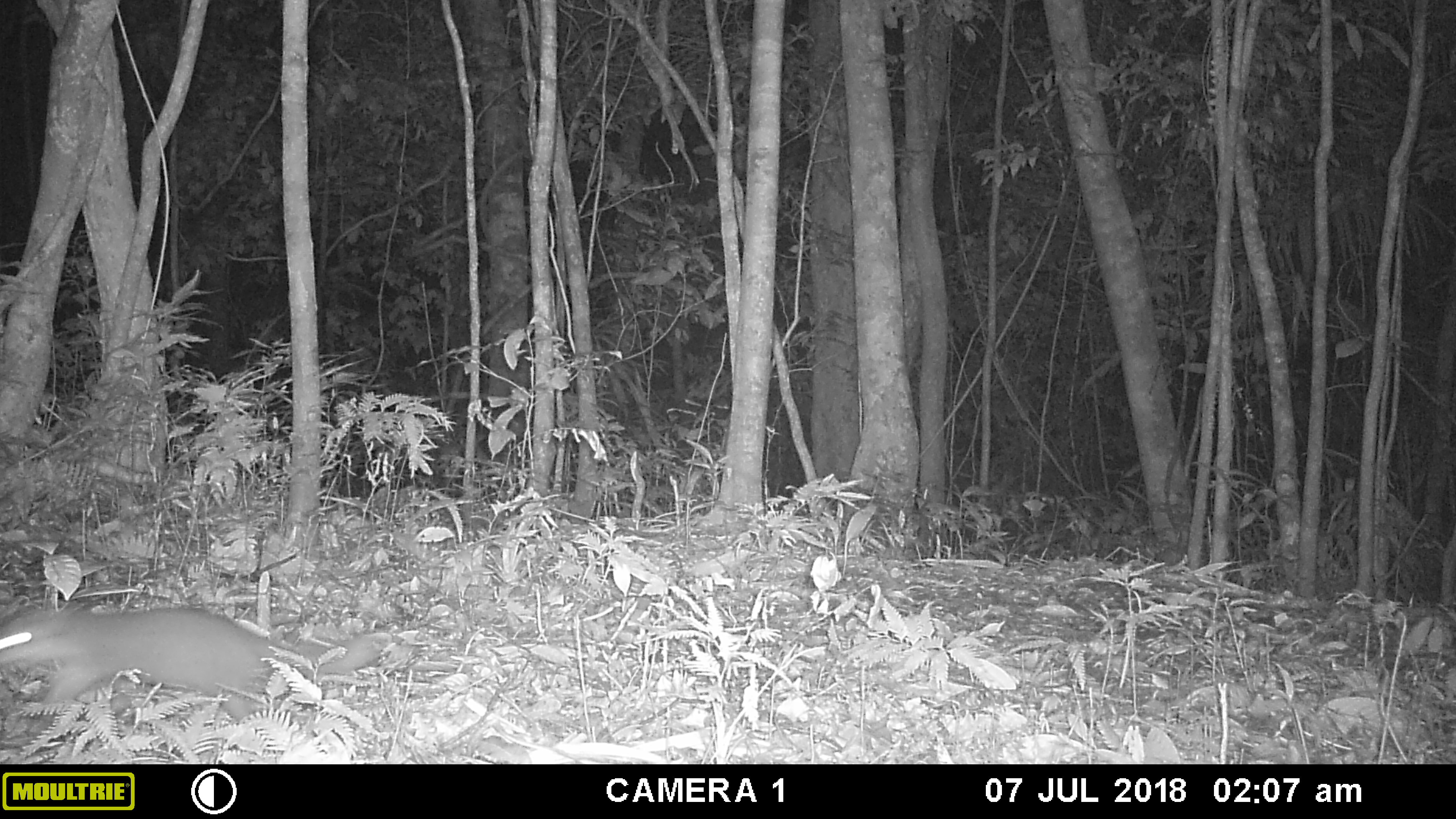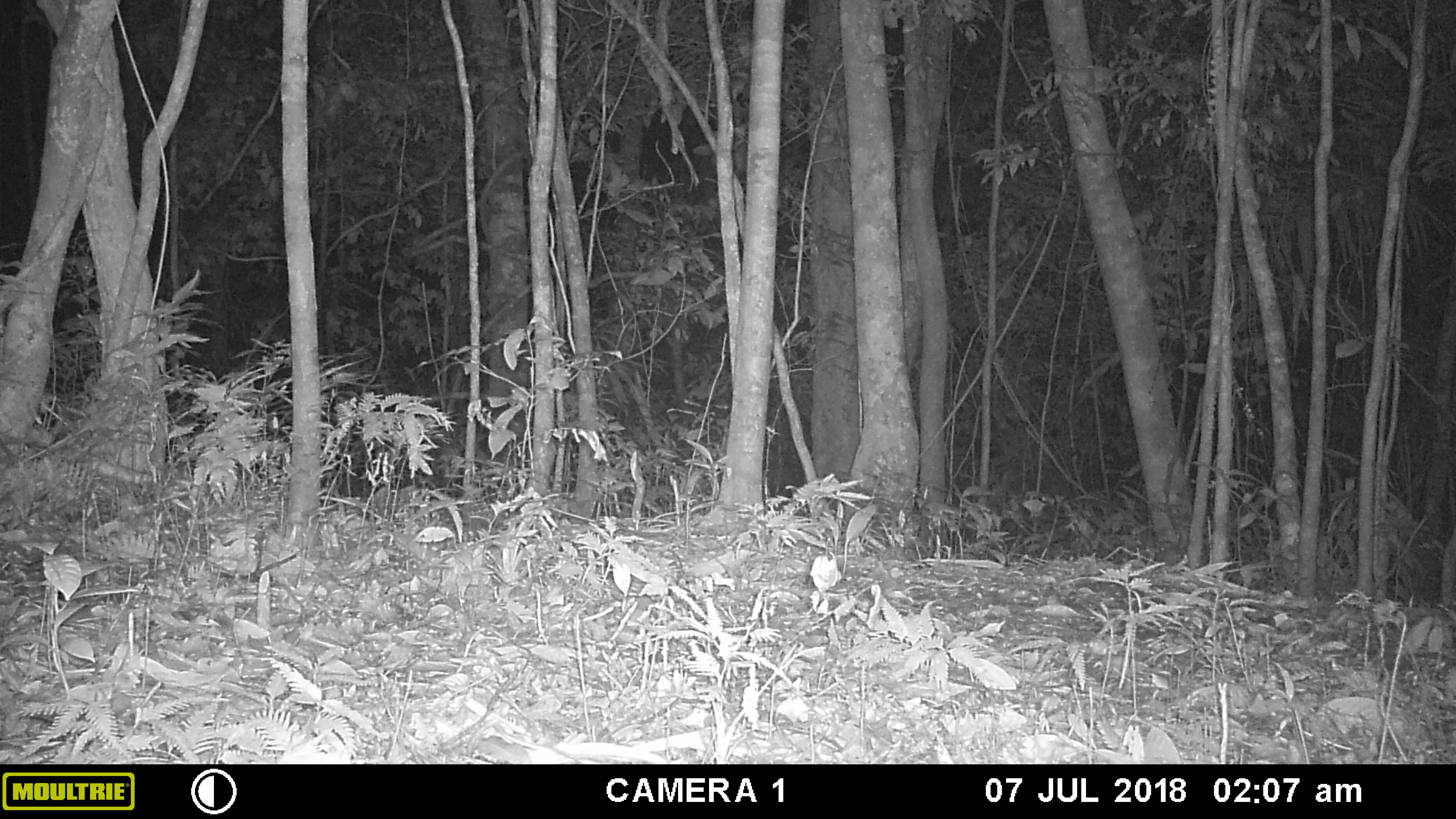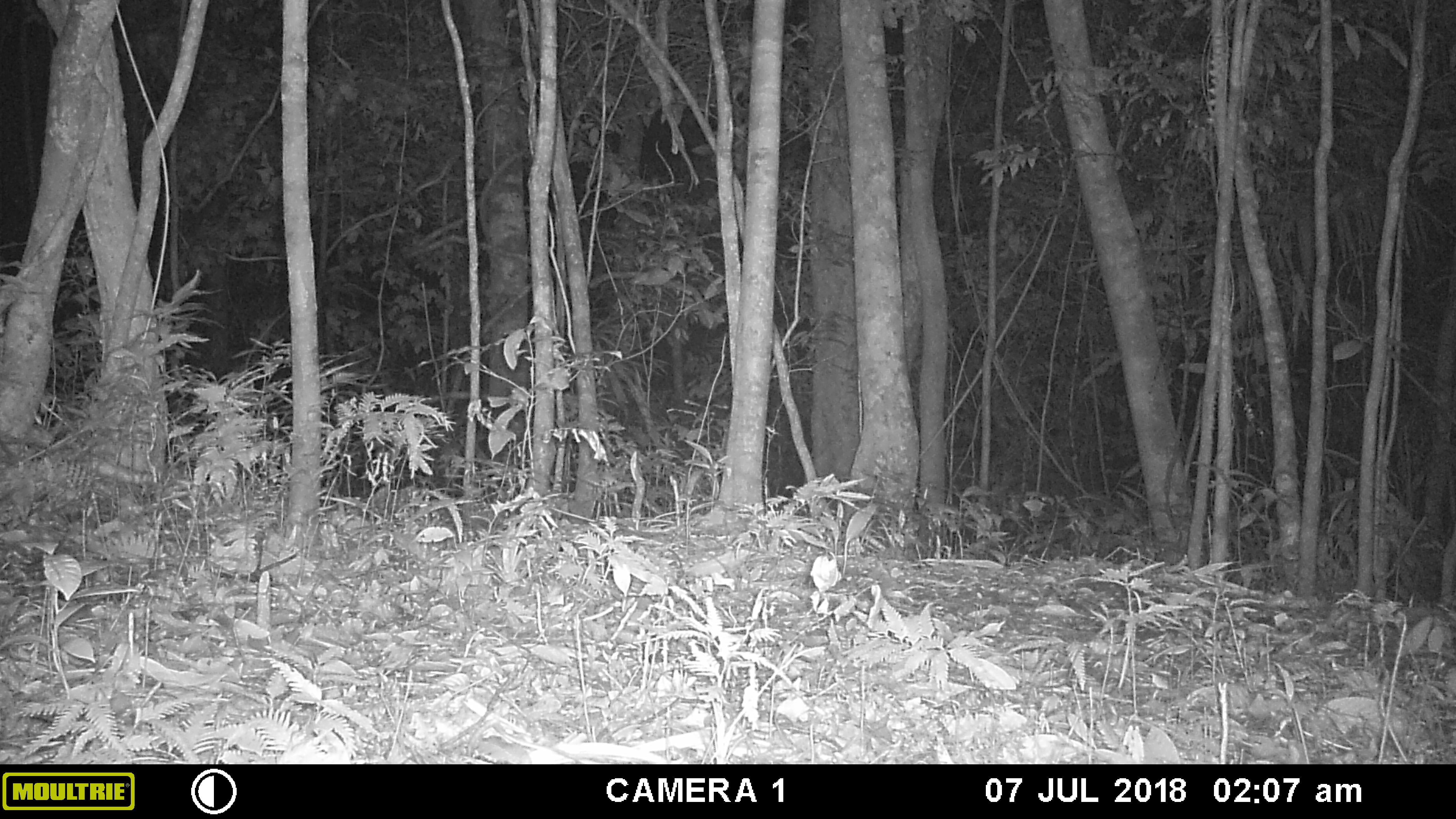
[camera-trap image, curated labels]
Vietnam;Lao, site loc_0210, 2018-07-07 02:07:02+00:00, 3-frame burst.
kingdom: Animalia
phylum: Chordata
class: Mammalia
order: Carnivora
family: Mustelidae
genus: Melogale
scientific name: Melogale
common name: ferret badger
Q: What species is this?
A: Ferret badger (Melogale).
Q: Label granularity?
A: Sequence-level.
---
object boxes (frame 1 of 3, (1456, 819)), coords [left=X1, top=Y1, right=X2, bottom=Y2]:
ferret badger: [left=0, top=606, right=376, bottom=723]